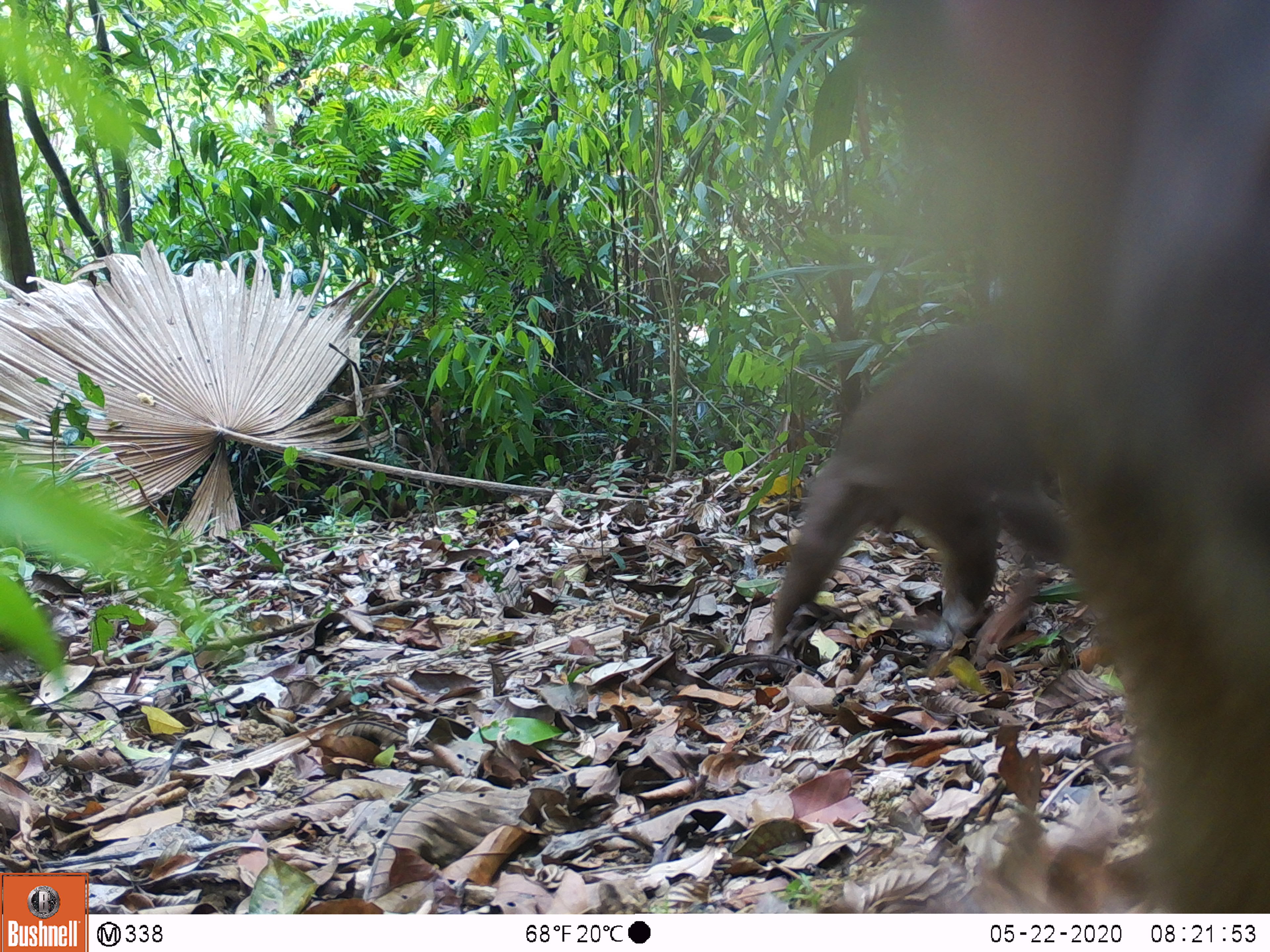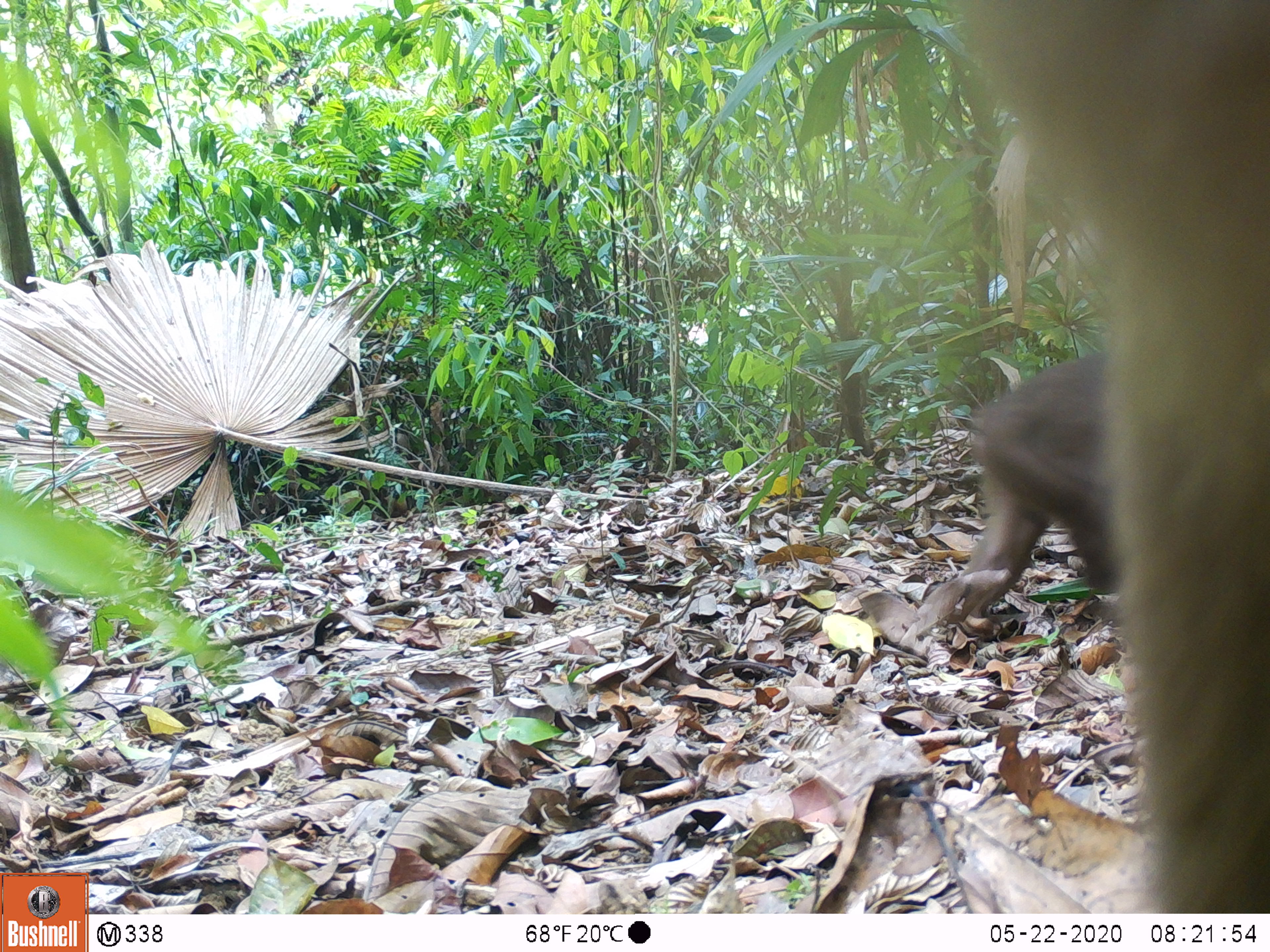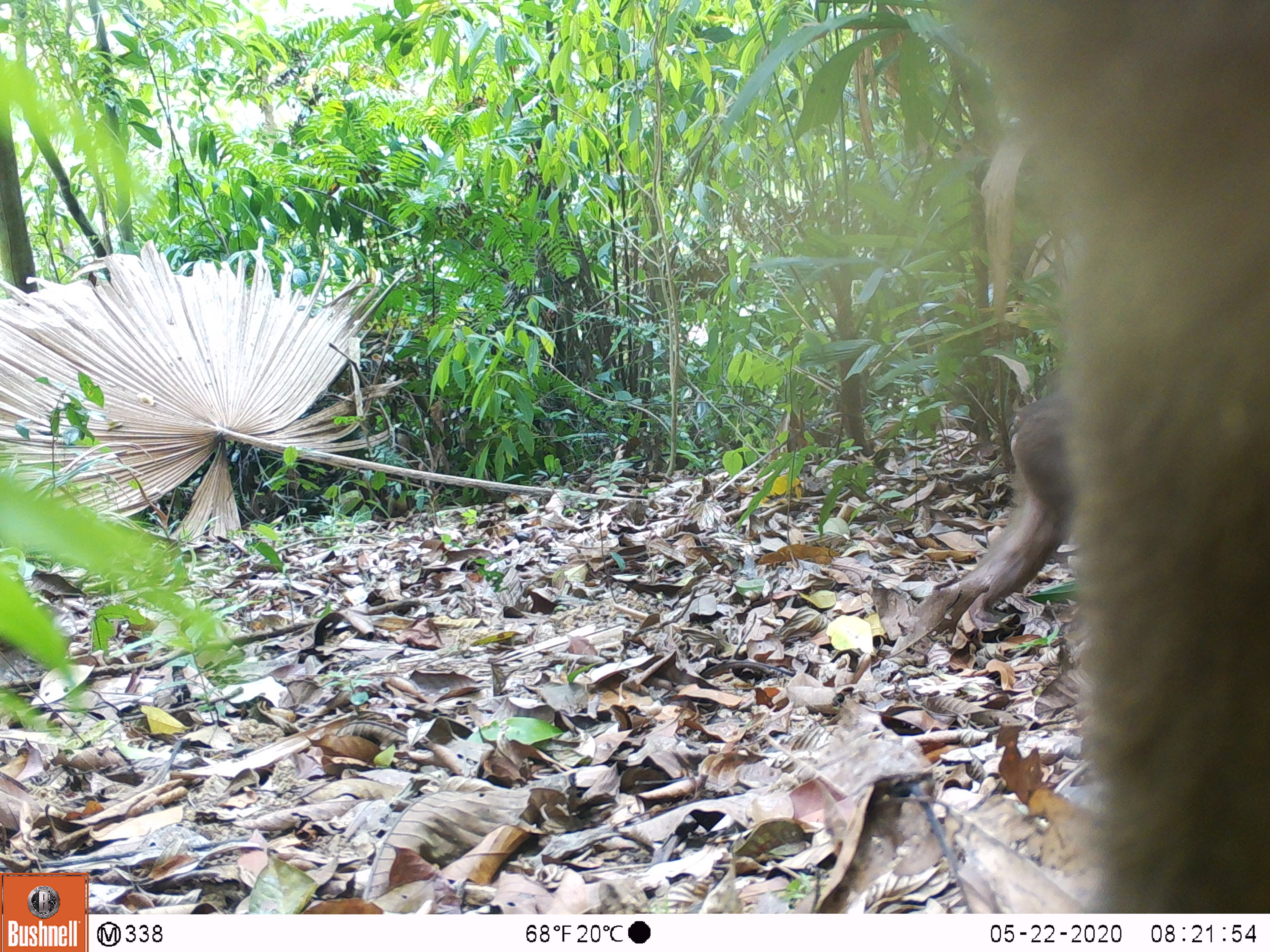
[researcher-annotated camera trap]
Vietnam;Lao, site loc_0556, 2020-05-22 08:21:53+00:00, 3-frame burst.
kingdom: Animalia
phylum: Chordata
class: Mammalia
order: Primates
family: Cercopithecidae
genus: Macaca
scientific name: Macaca arctoides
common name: stump-tailed macaque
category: stump tailed macaque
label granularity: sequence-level